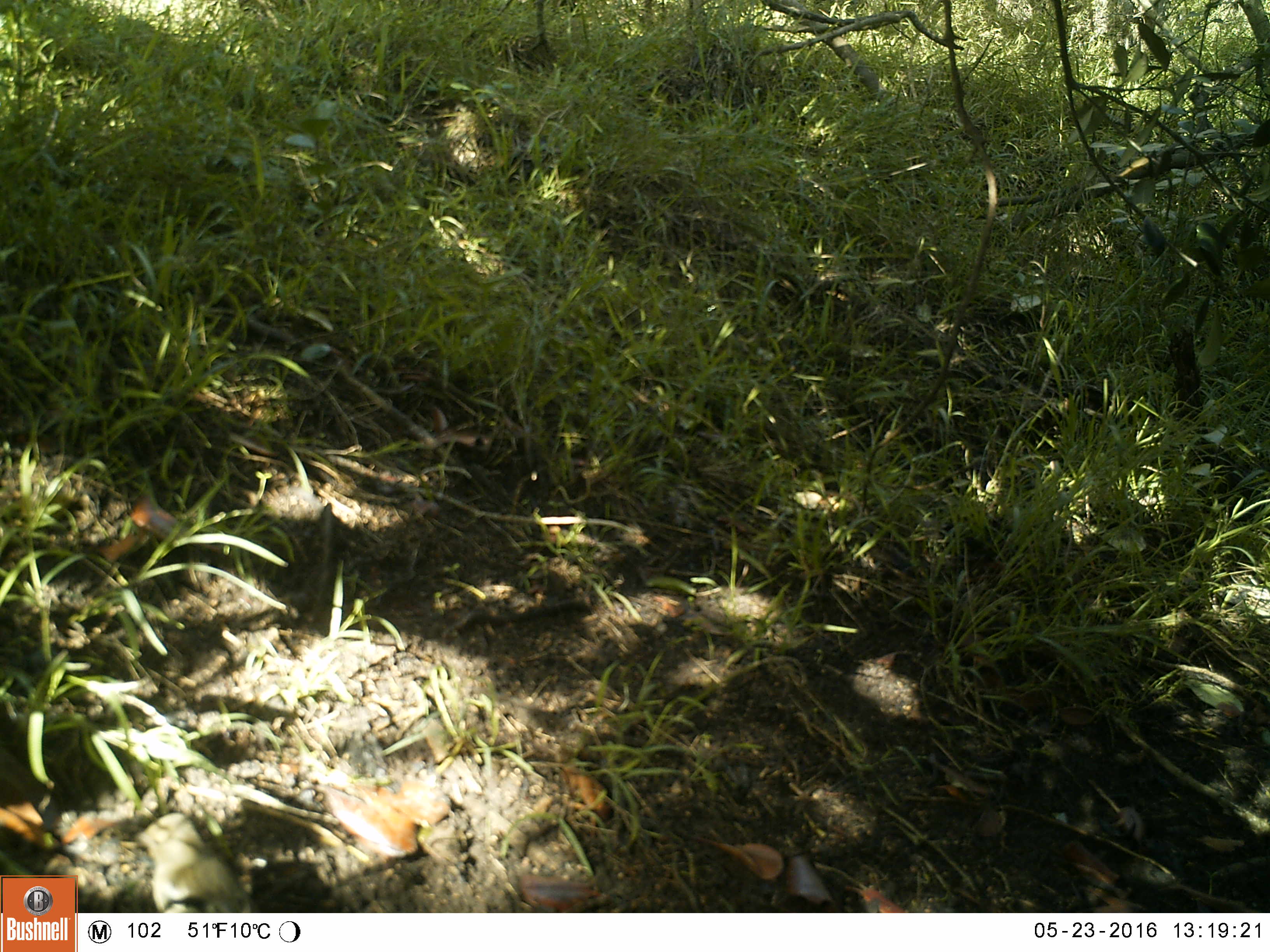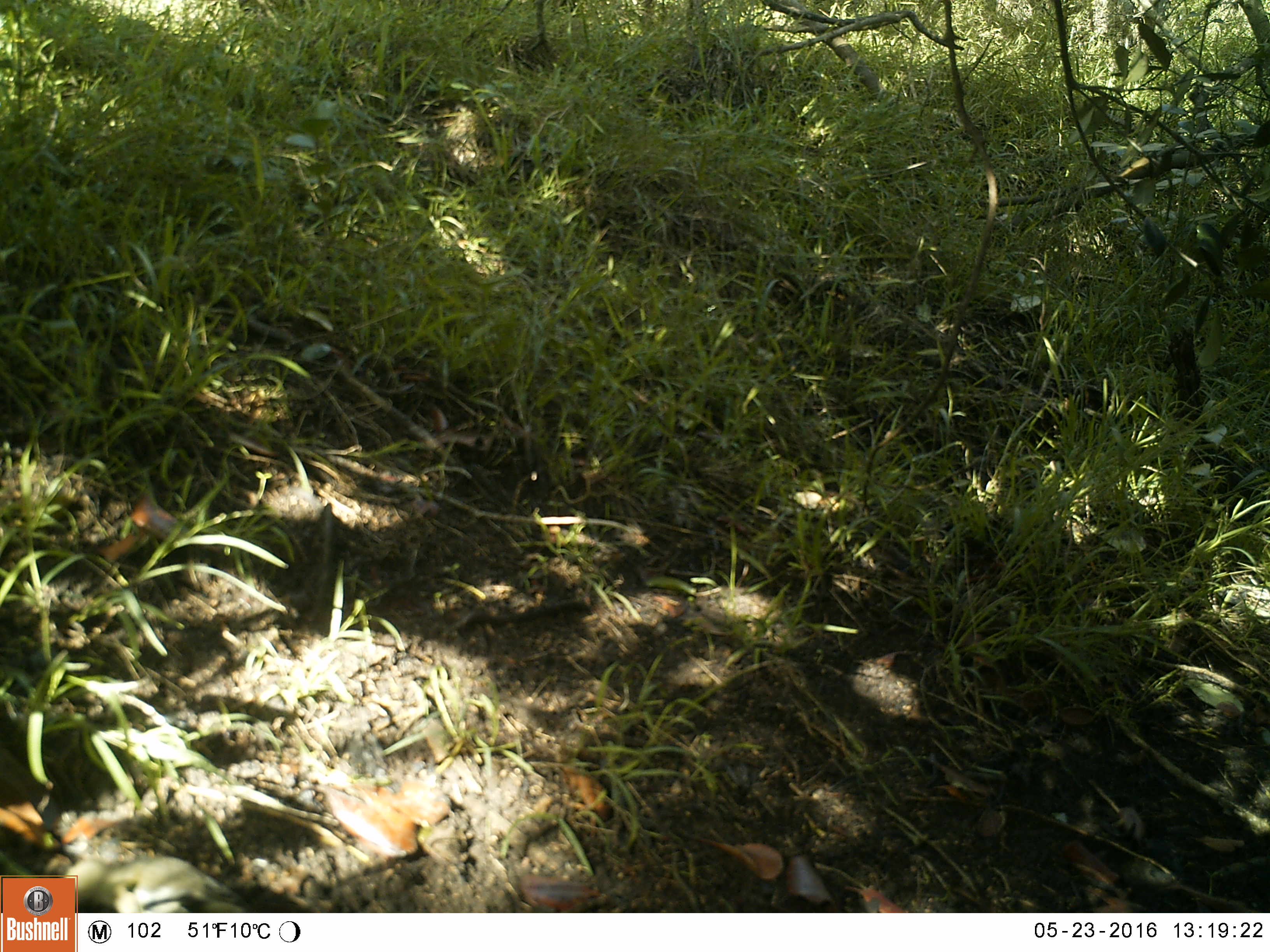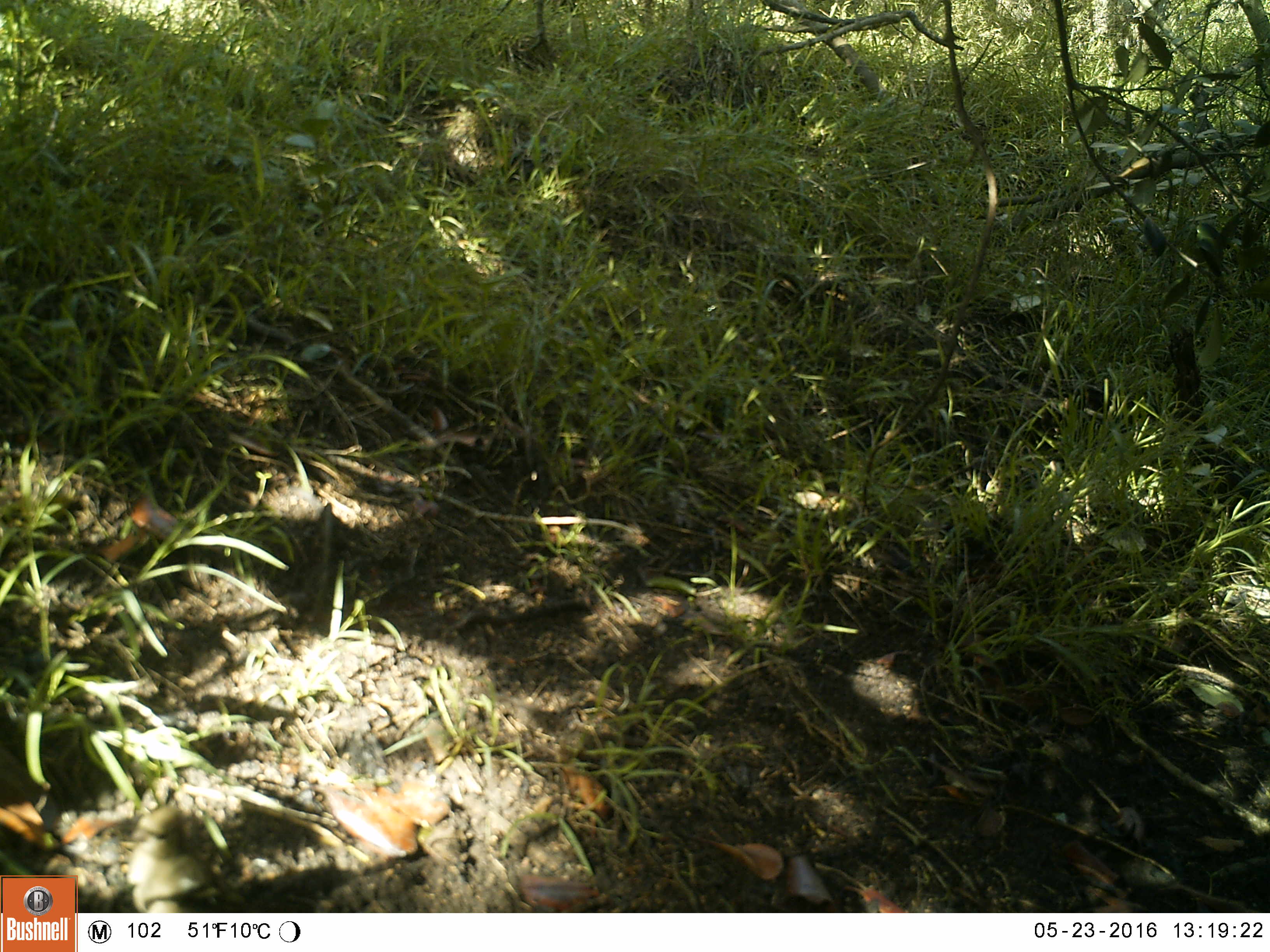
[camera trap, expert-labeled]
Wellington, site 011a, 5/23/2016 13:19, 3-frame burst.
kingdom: Animalia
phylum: Chordata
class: Aves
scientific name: Aves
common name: bird